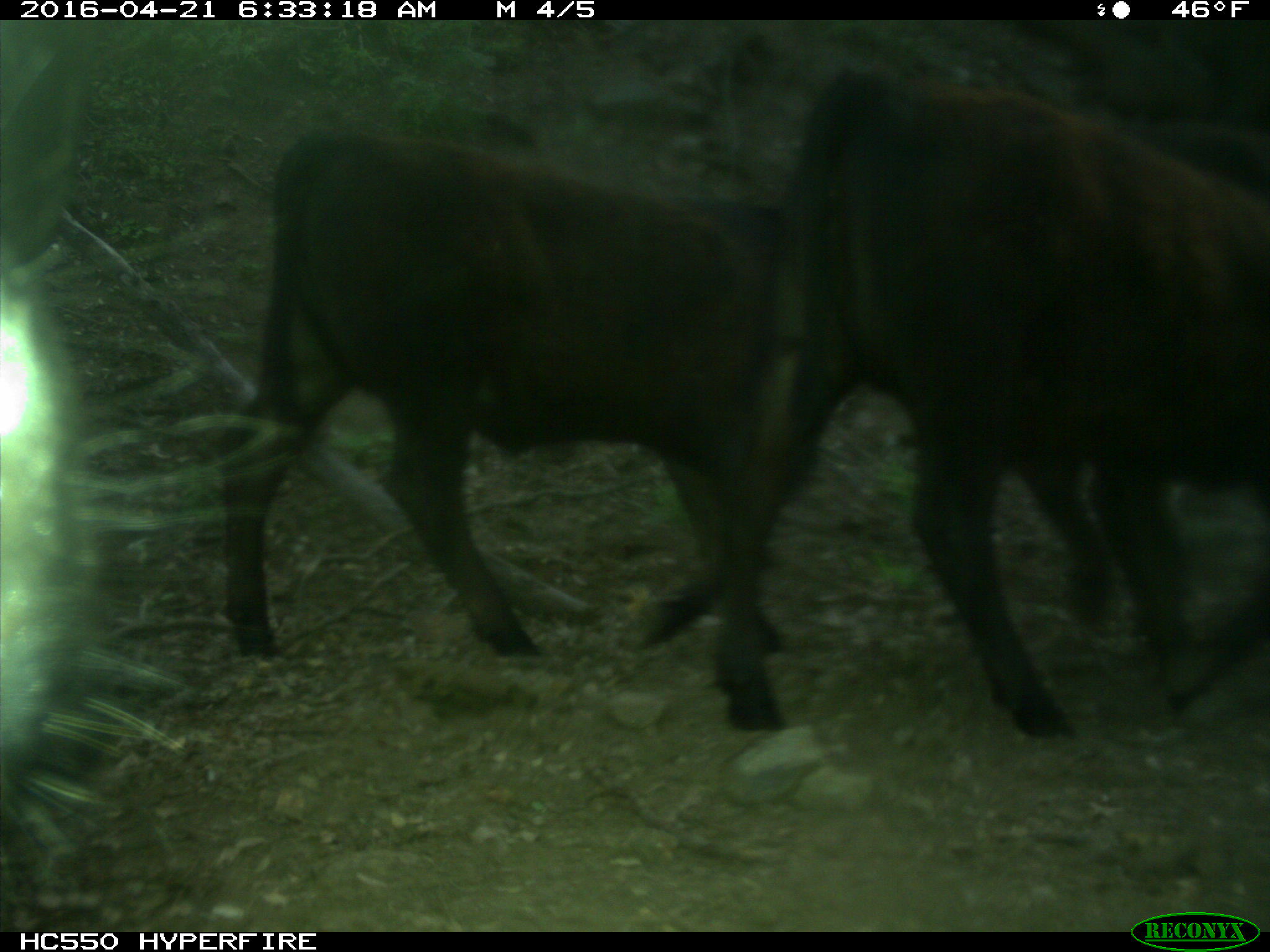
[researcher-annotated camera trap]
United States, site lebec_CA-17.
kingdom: Animalia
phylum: Chordata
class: Mammalia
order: Artiodactyla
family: Bovidae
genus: Bos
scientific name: Bos taurus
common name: domestic cow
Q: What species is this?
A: Bos taurus (domestic cow).